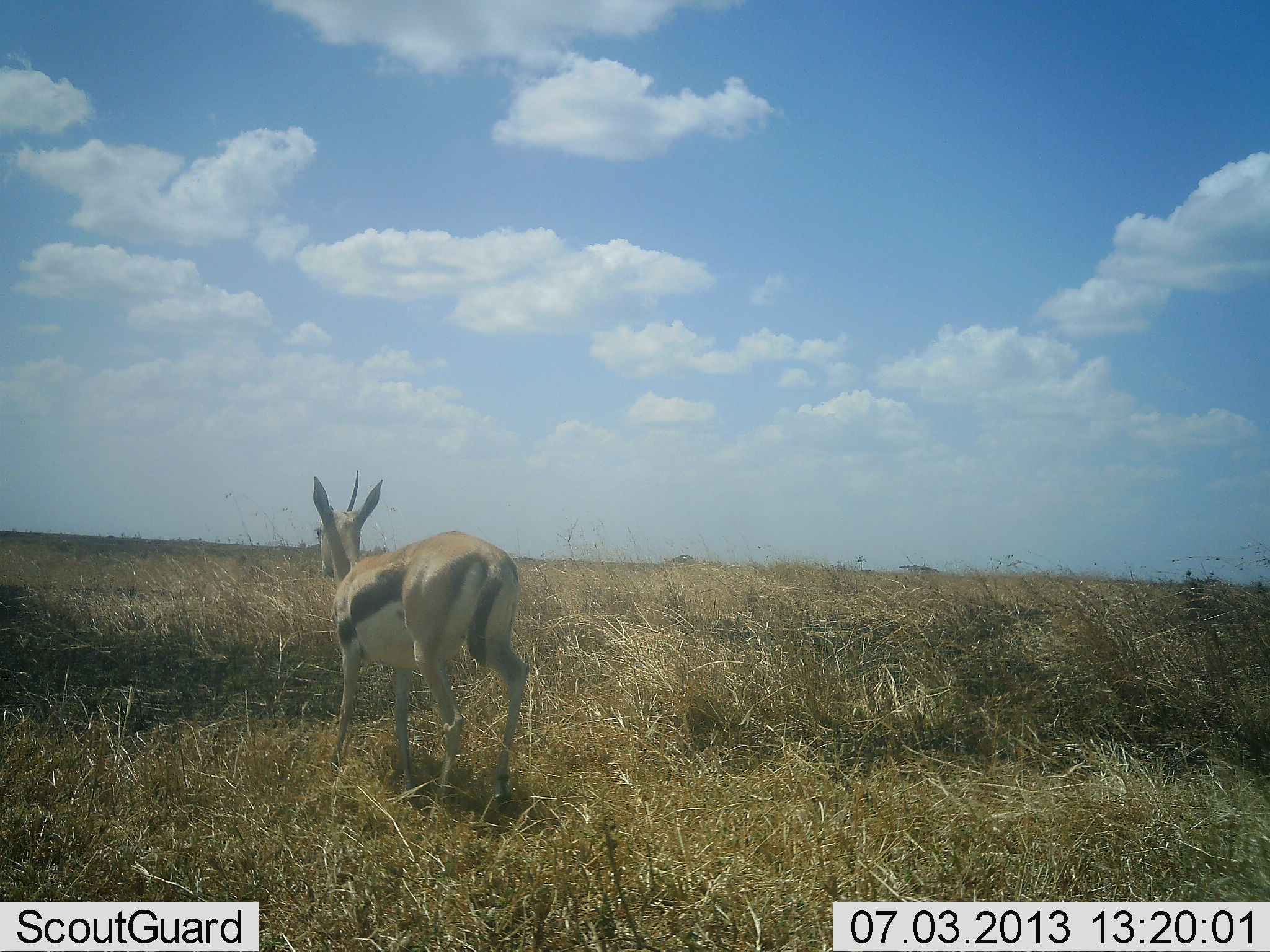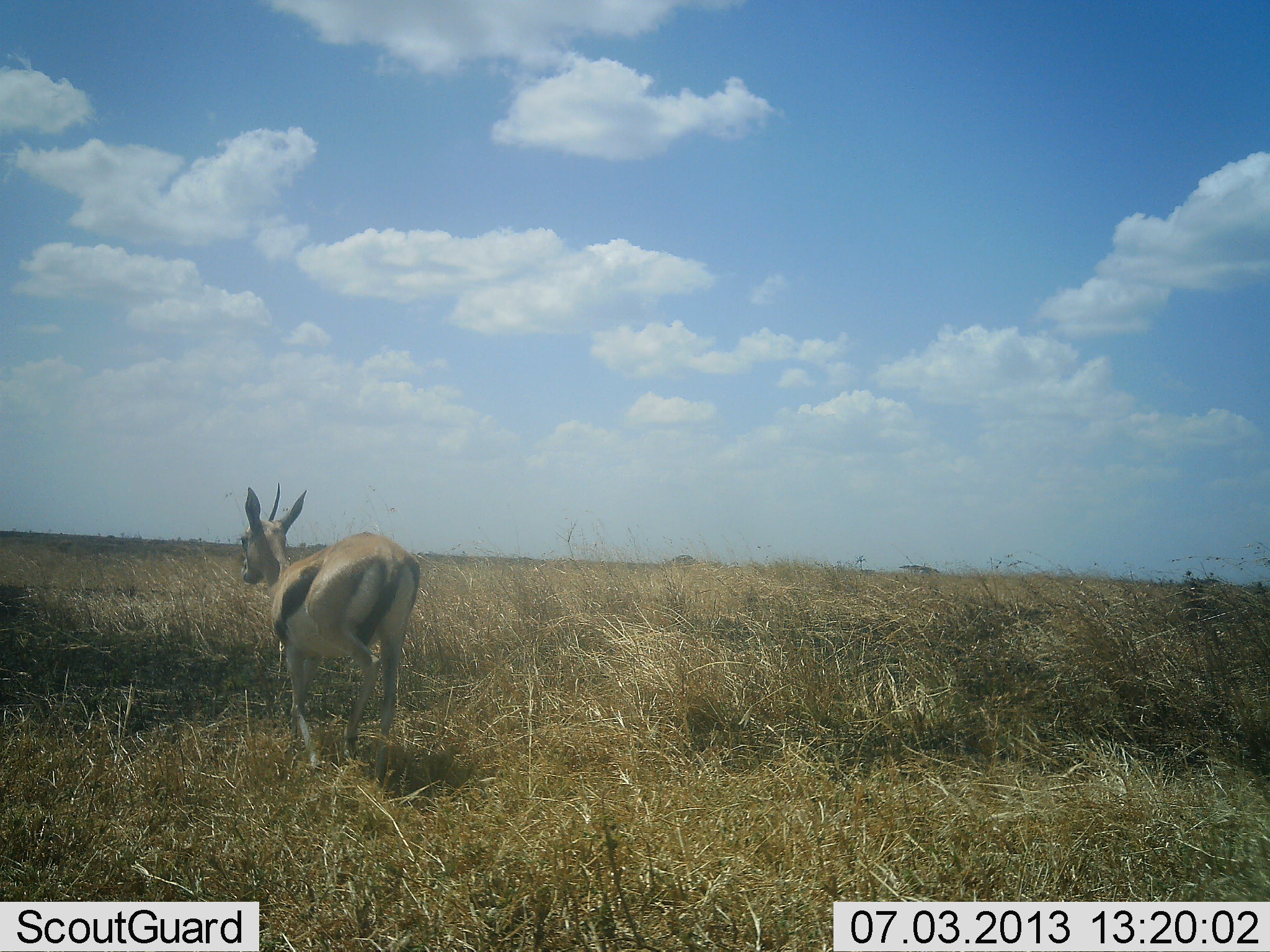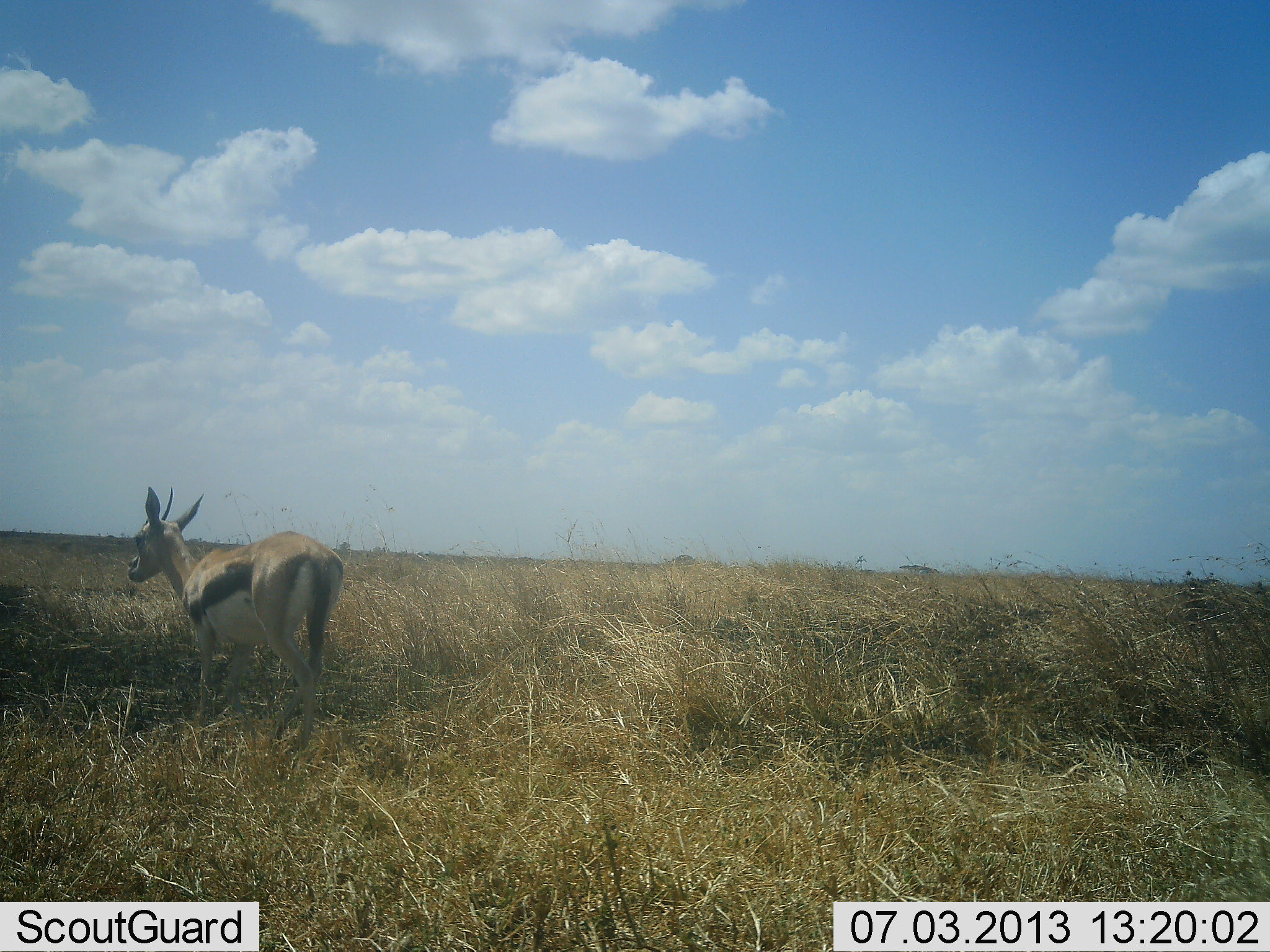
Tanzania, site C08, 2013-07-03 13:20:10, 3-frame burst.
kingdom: Animalia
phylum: Chordata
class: Mammalia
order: Artiodactyla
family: Bovidae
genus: Eudorcas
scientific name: Eudorcas thomsonii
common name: thomson's gazelle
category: gazellethomsons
Gazellethomsons (thomson's gazelle) (Eudorcas thomsonii), count 1. Behavior (volunteer vote fractions): standing 0%, resting 0%, moving 100%, interacting 0%. Young present (vote fraction): 0%. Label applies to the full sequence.